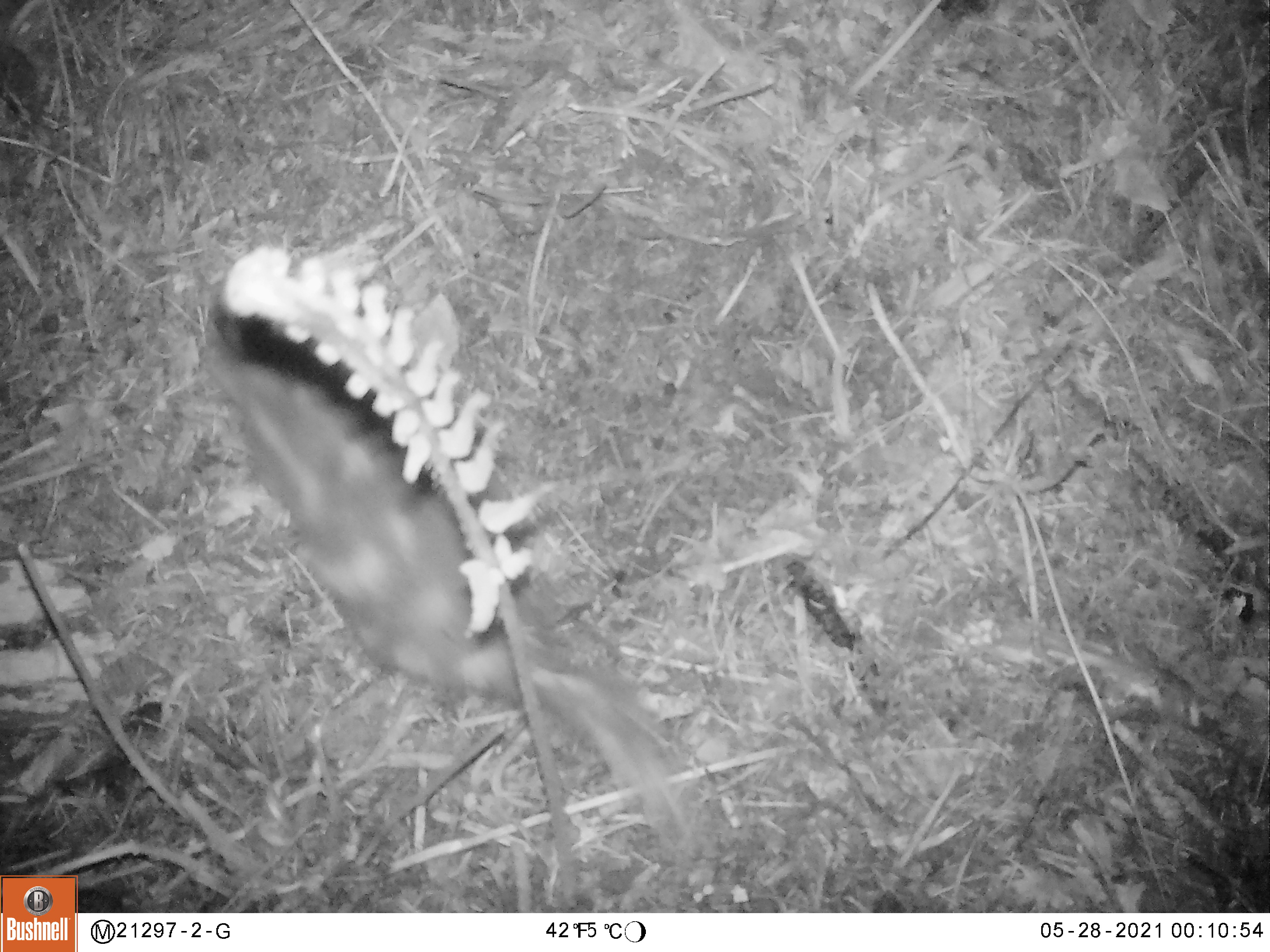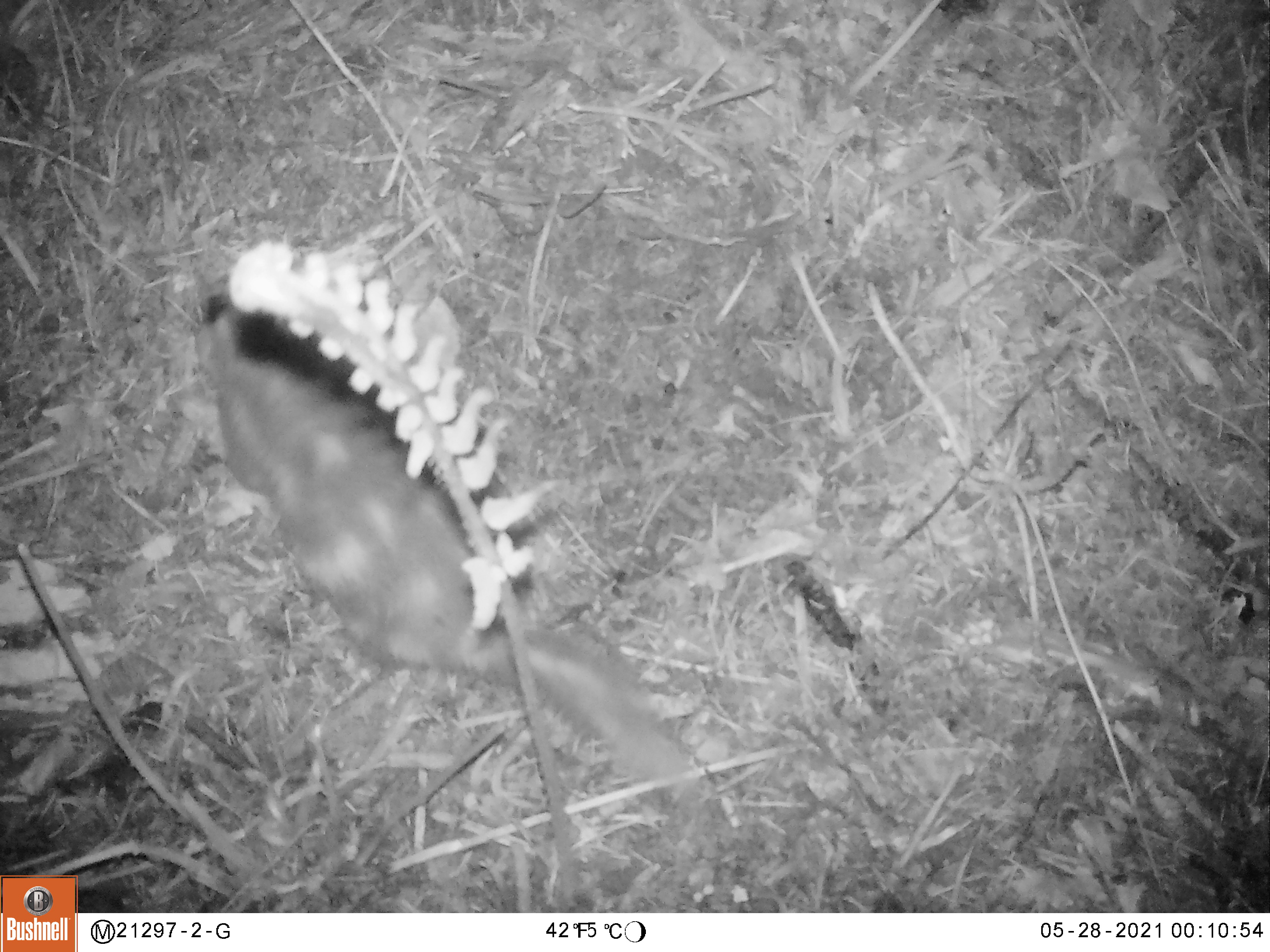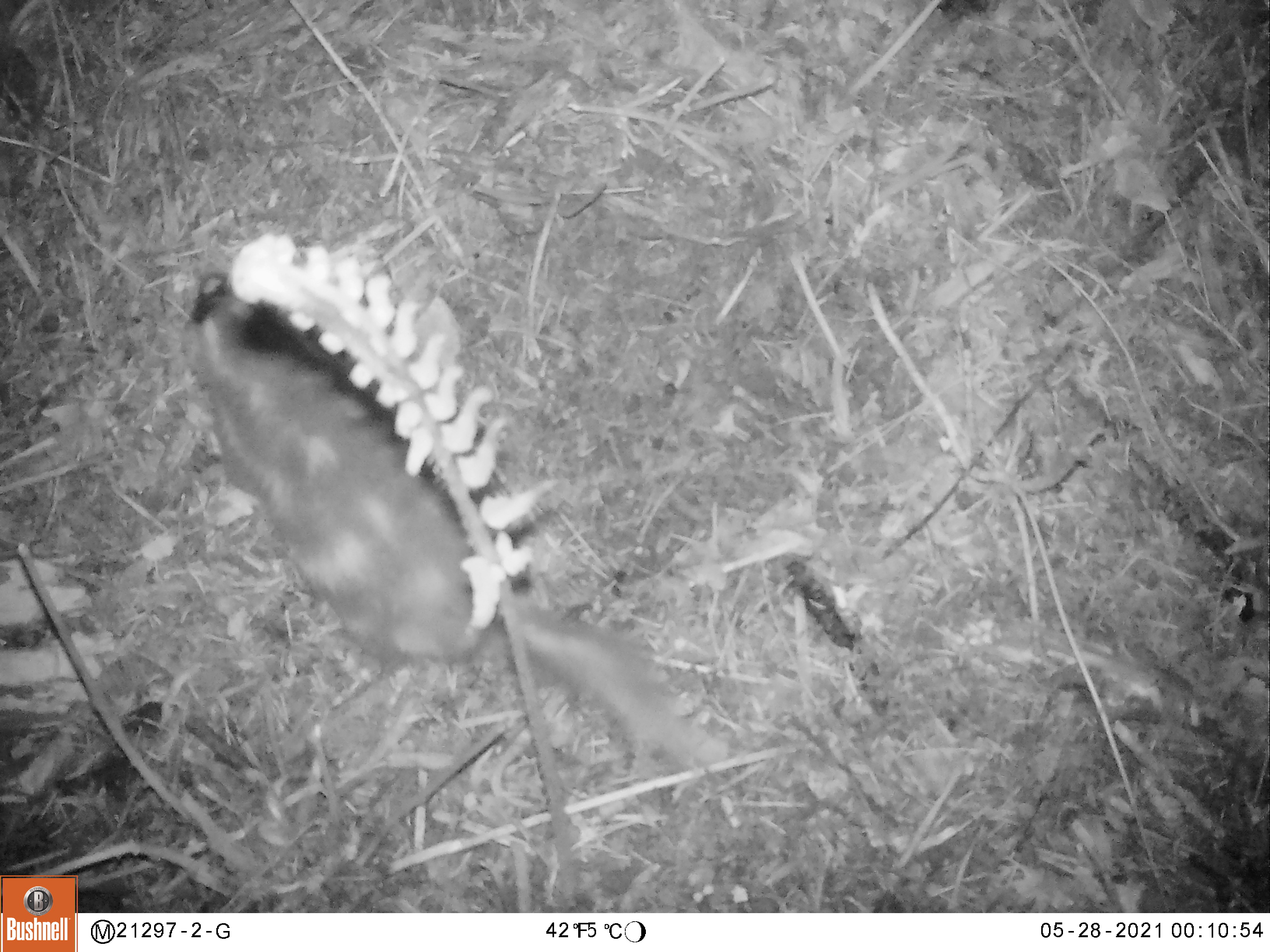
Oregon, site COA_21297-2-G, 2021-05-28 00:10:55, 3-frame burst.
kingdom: Animalia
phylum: Chordata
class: Mammalia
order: Carnivora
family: Mephitidae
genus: Spilogale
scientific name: Spilogale gracilis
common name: western spotted skunk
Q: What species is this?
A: Western spotted skunk (Spilogale gracilis).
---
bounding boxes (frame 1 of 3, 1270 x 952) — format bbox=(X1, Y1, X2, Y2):
western spotted skunk: bbox=(188, 277, 704, 847)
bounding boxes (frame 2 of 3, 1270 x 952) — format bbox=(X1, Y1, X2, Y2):
western spotted skunk: bbox=(197, 263, 695, 793)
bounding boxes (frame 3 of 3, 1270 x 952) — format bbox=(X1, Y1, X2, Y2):
western spotted skunk: bbox=(193, 263, 701, 767)